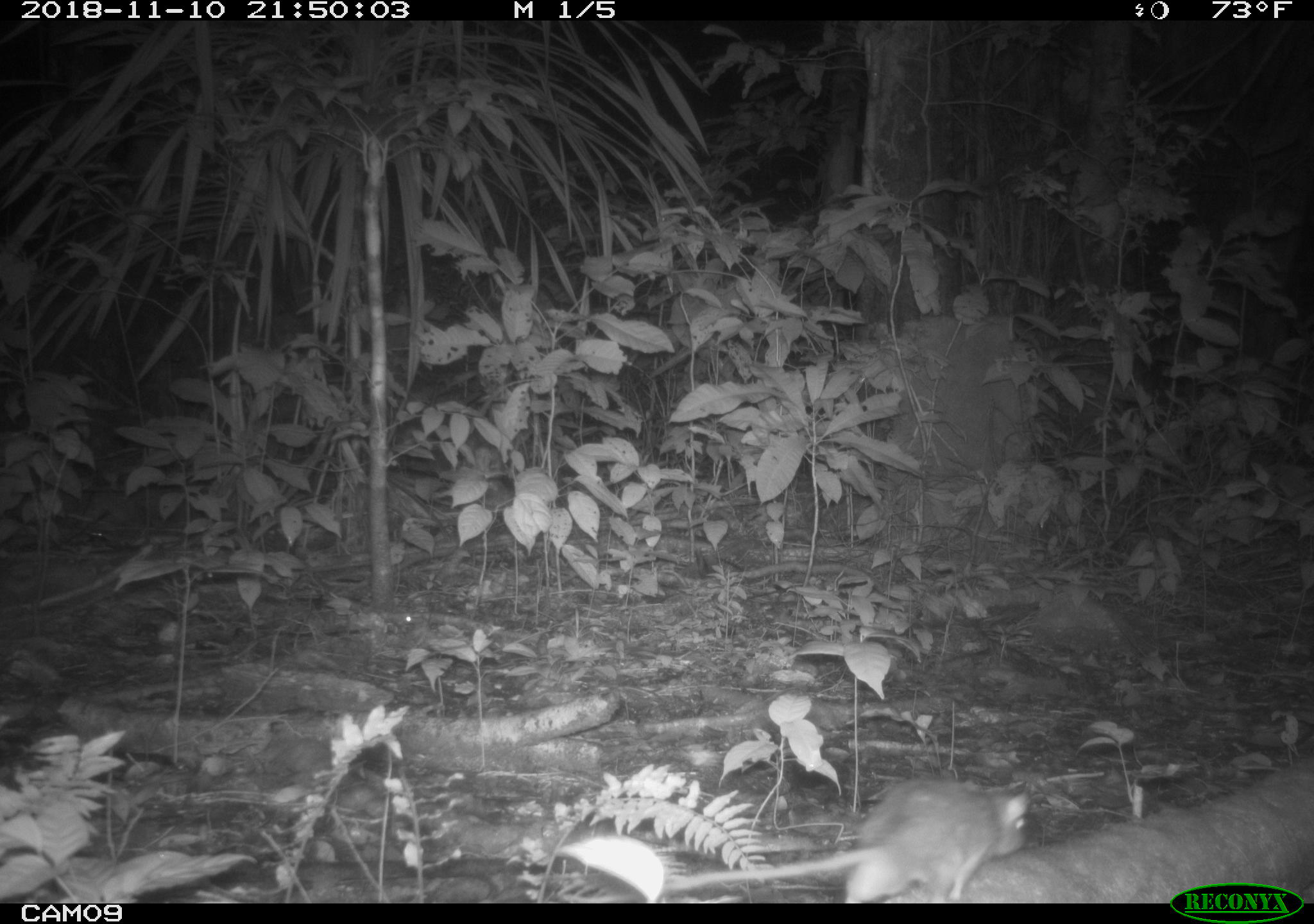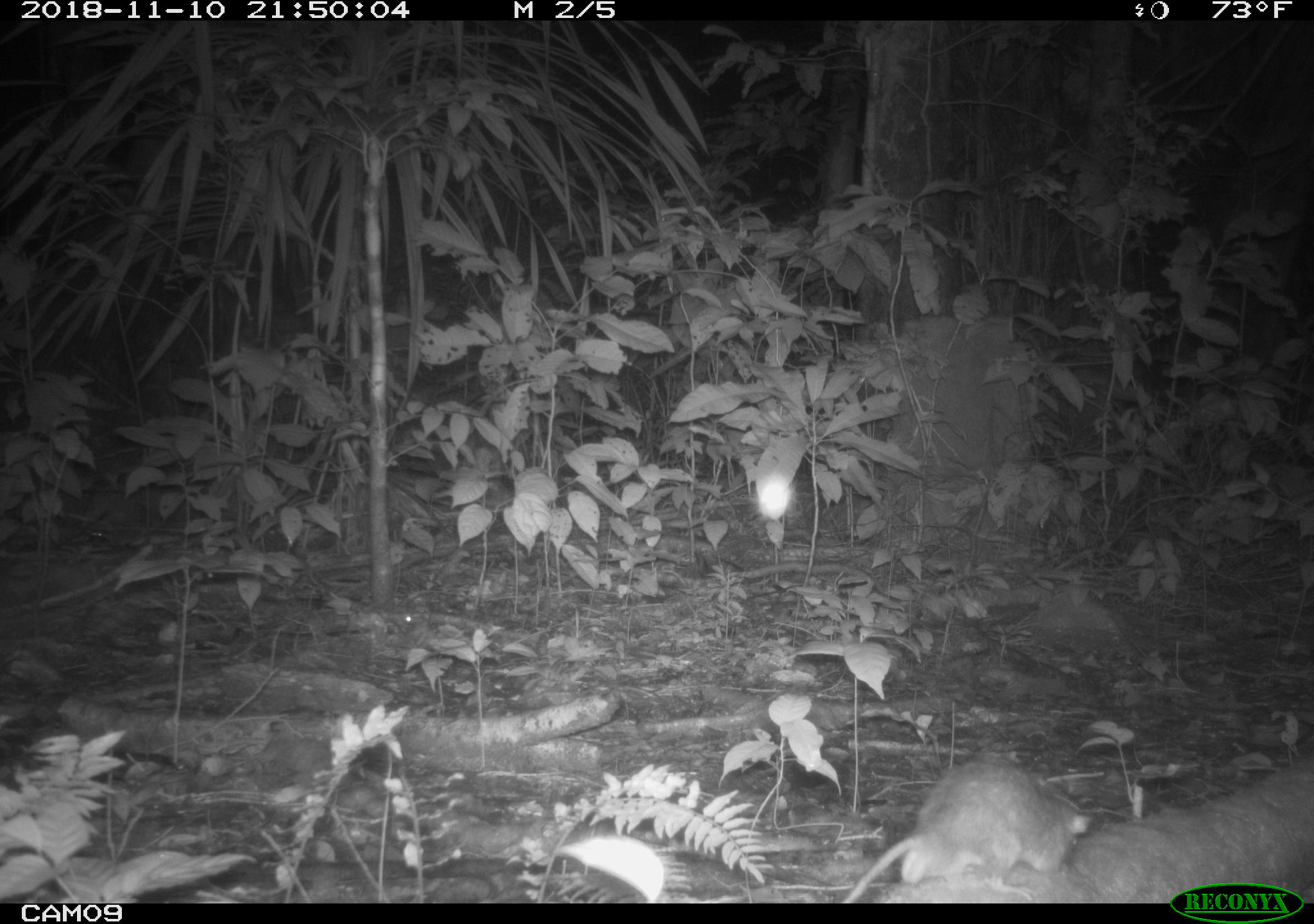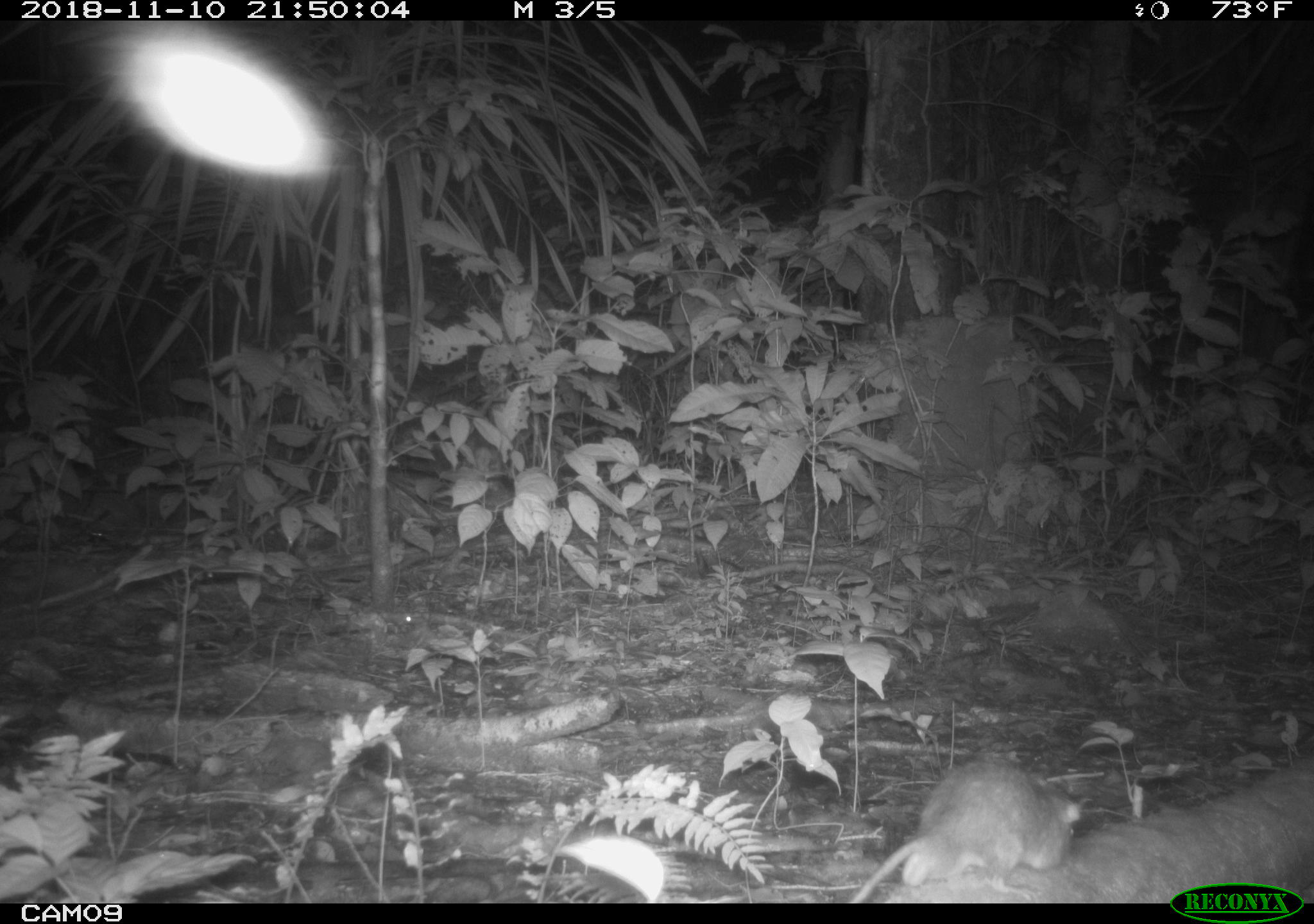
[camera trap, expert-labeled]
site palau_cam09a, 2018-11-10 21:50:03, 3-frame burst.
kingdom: Animalia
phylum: Chordata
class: Mammalia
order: Rodentia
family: Muridae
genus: Rattus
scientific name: Rattus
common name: rat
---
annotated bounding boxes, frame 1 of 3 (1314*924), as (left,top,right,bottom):
rat: (545,776,1041,902)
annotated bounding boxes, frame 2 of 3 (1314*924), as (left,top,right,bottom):
rat: (817,748,1104,902)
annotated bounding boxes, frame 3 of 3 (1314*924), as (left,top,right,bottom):
rat: (830,742,1096,902)